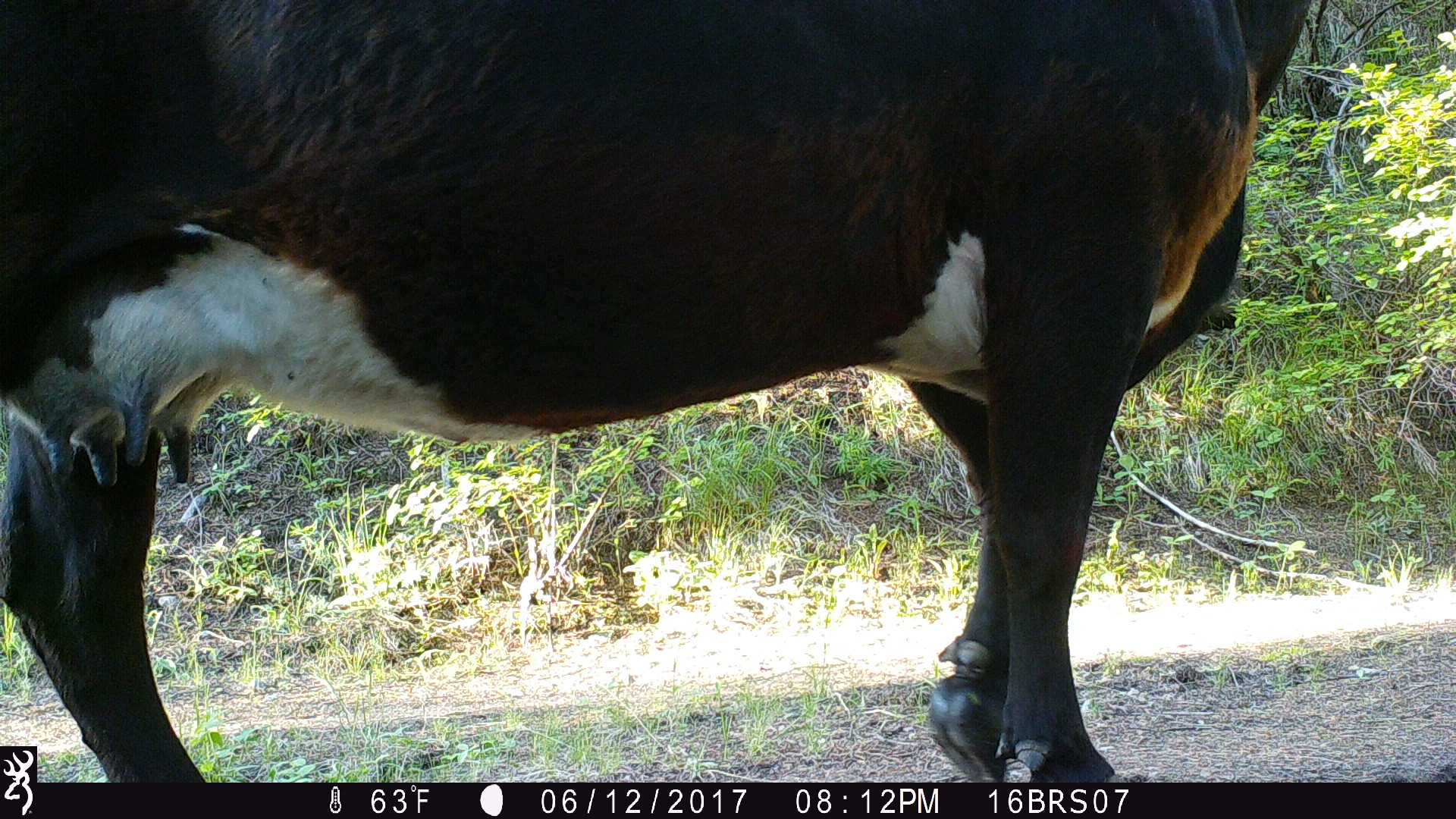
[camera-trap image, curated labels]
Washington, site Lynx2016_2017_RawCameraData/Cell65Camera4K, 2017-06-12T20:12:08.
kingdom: Animalia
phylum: Chordata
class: Mammalia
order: Artiodactyla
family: Bovidae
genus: Bos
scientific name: Bos taurus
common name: domestic cattle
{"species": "domestic cattle (Bos taurus)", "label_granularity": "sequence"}